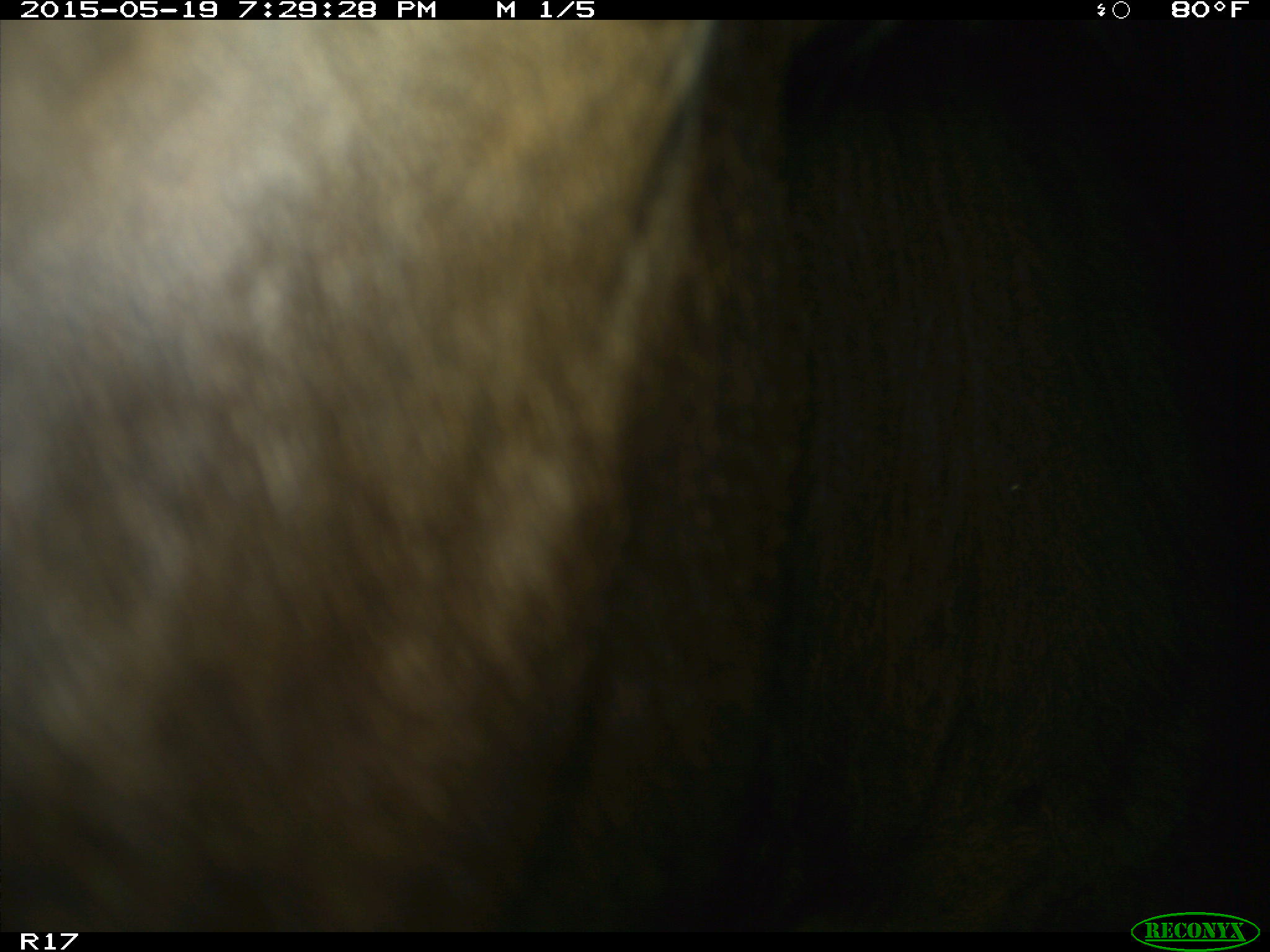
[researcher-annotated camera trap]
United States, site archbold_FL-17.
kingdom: Animalia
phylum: Chordata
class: Mammalia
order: Artiodactyla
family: Bovidae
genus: Bos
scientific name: Bos taurus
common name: domestic cow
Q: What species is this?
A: Bos taurus (domestic cow).